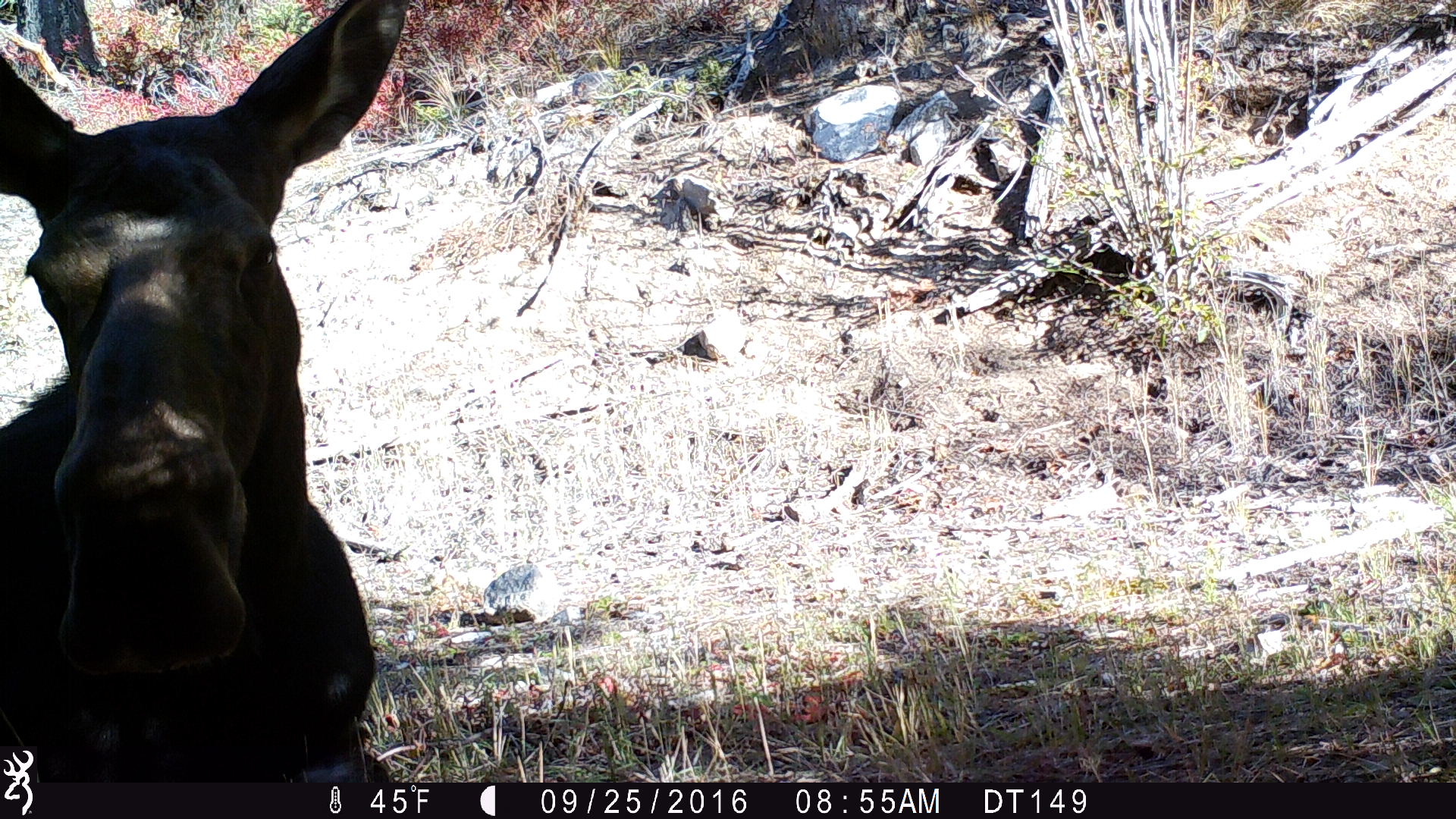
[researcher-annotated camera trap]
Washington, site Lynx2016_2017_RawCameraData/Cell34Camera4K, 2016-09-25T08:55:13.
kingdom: Animalia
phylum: Chordata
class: Mammalia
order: Artiodactyla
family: Cervidae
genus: Alces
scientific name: Alces alces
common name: moose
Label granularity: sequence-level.